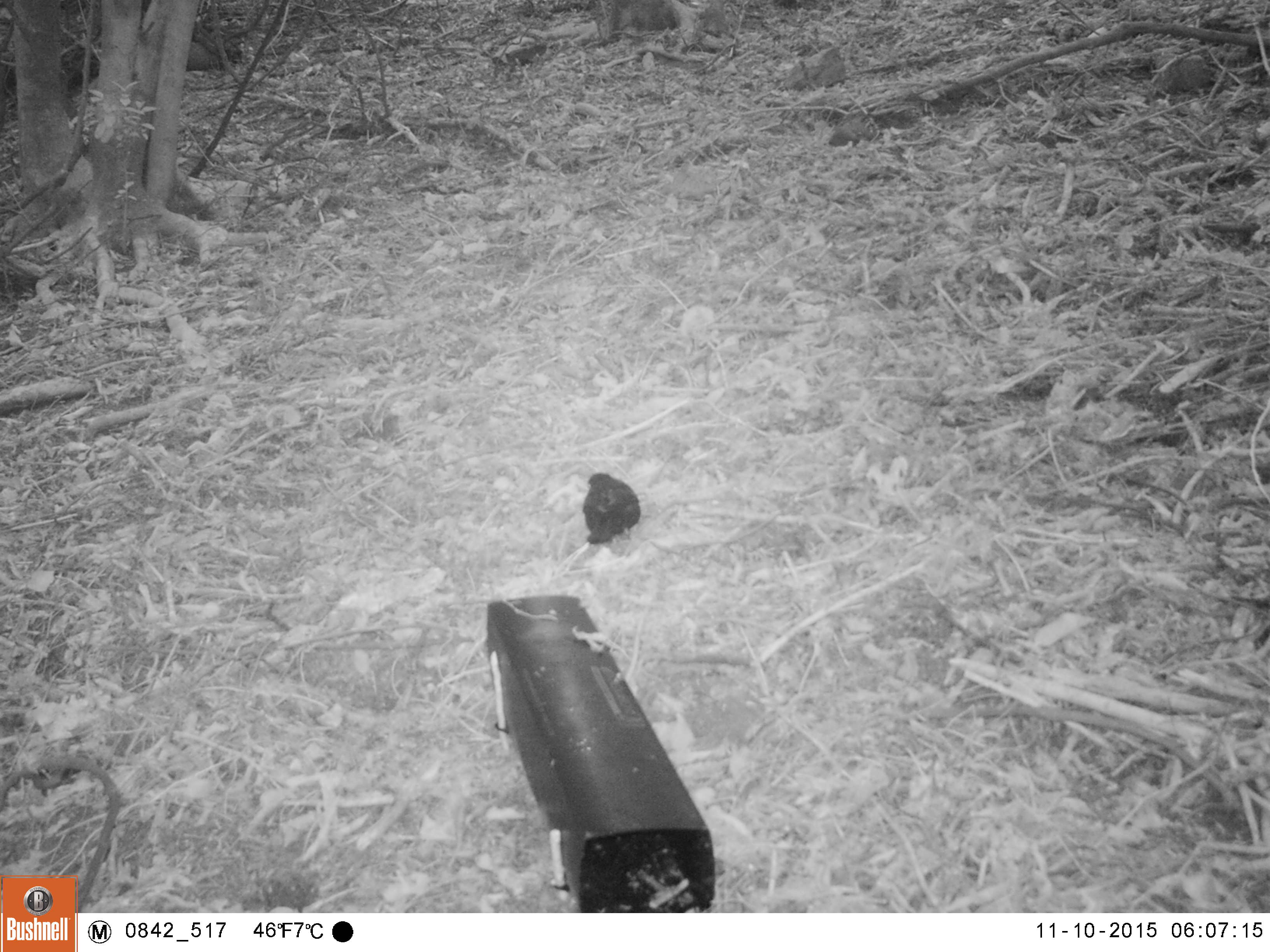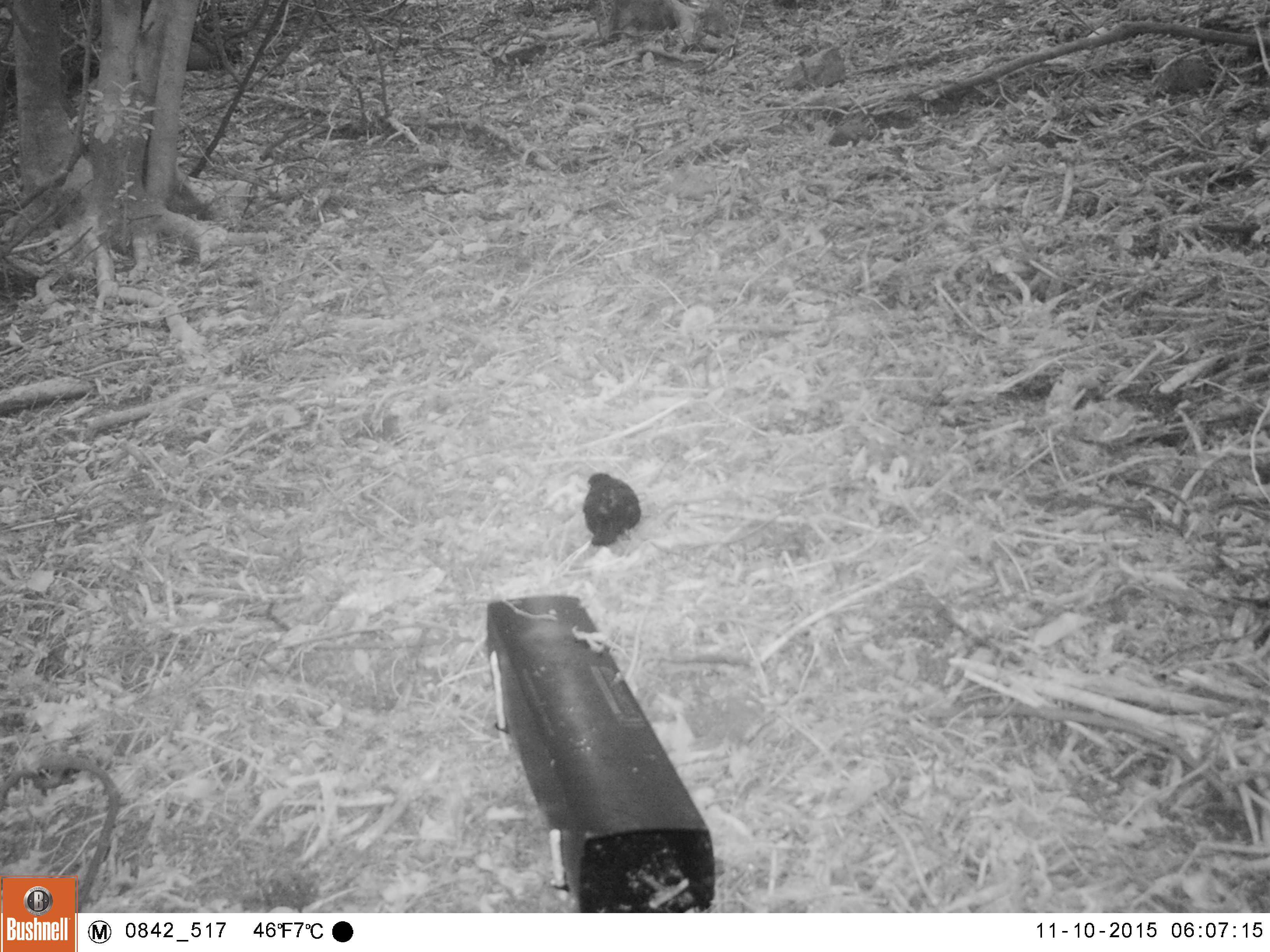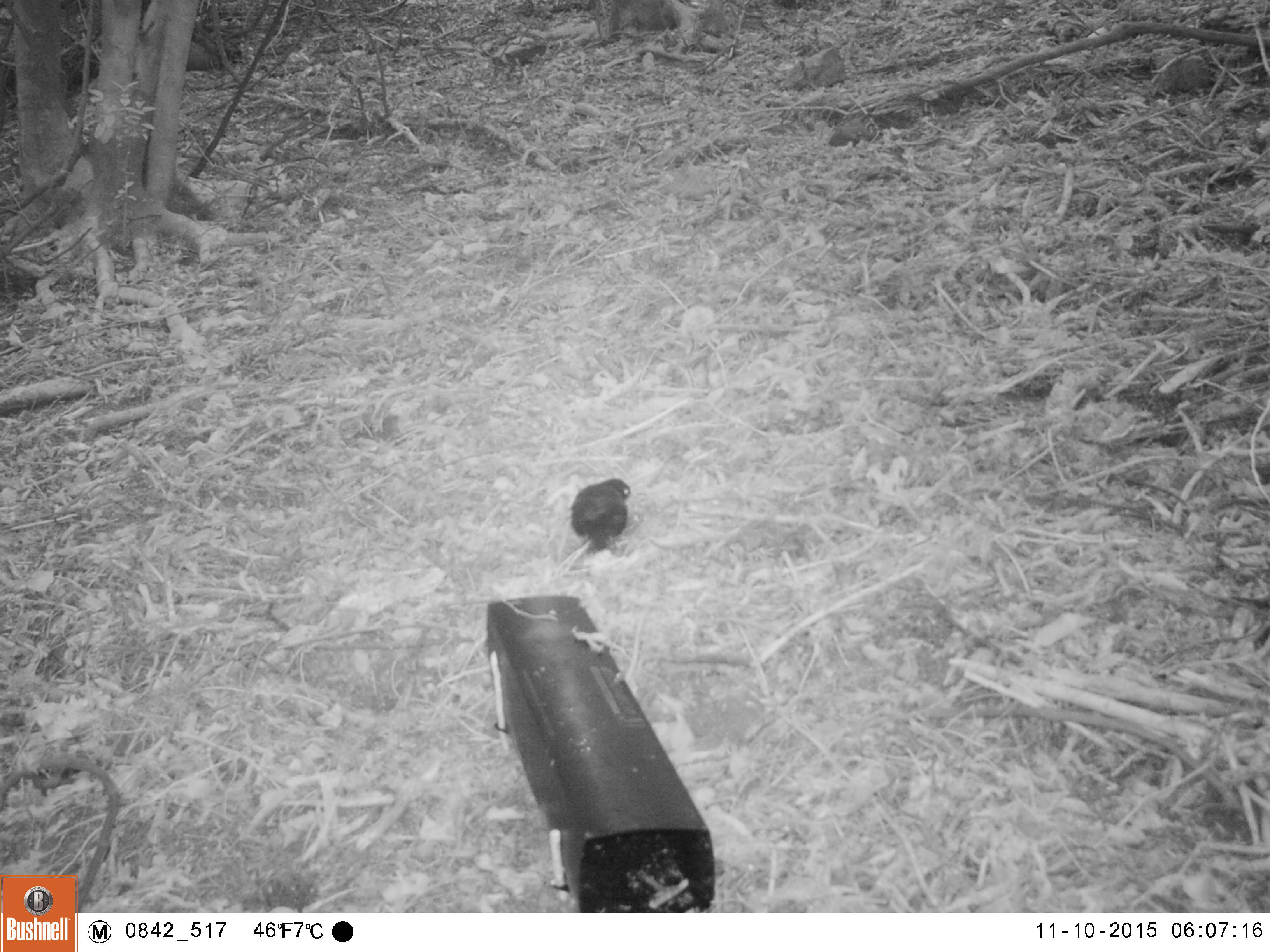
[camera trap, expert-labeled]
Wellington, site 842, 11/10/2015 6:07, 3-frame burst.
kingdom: Animalia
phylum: Chordata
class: Aves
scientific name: Aves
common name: bird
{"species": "bird (Aves)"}